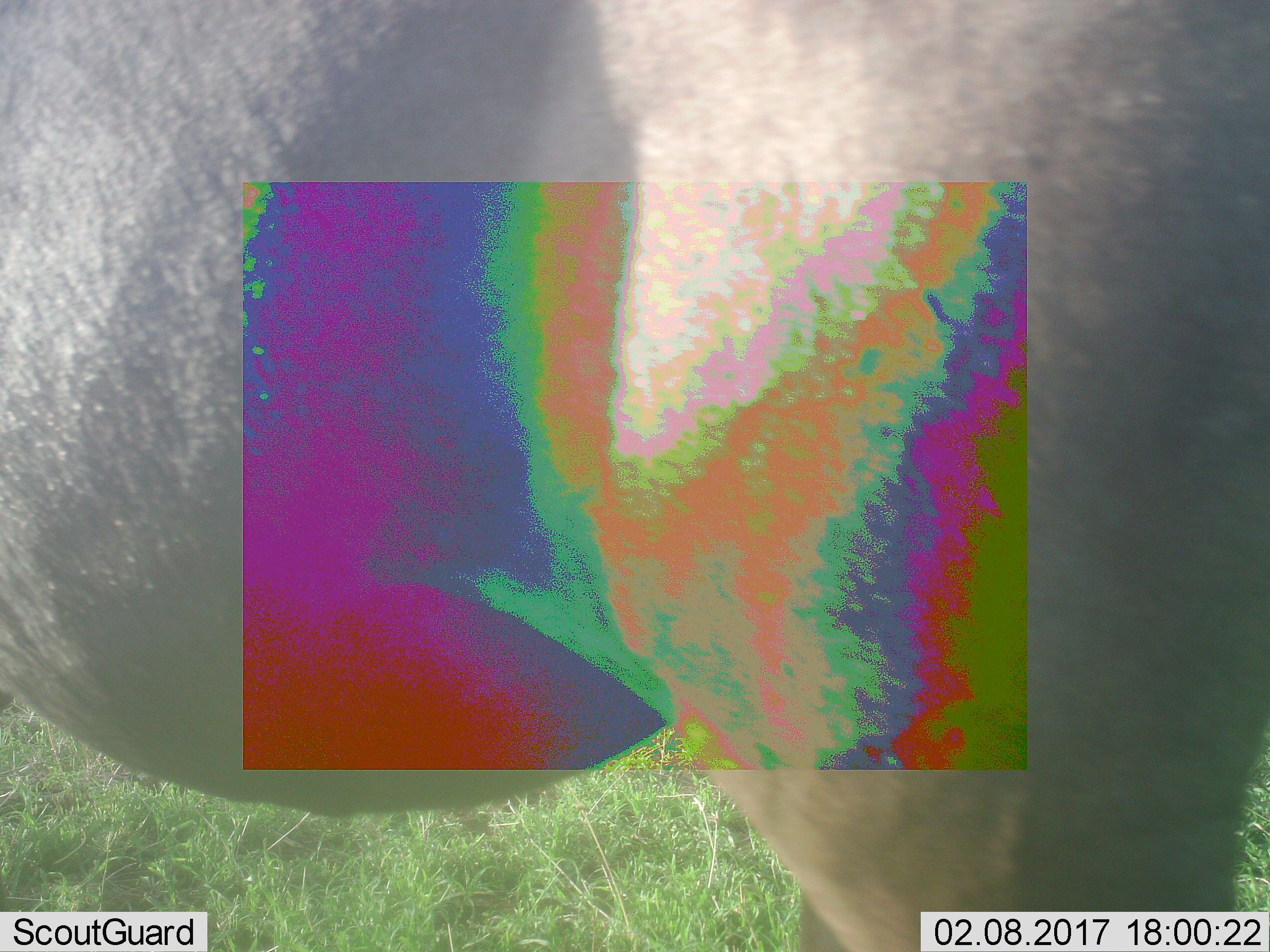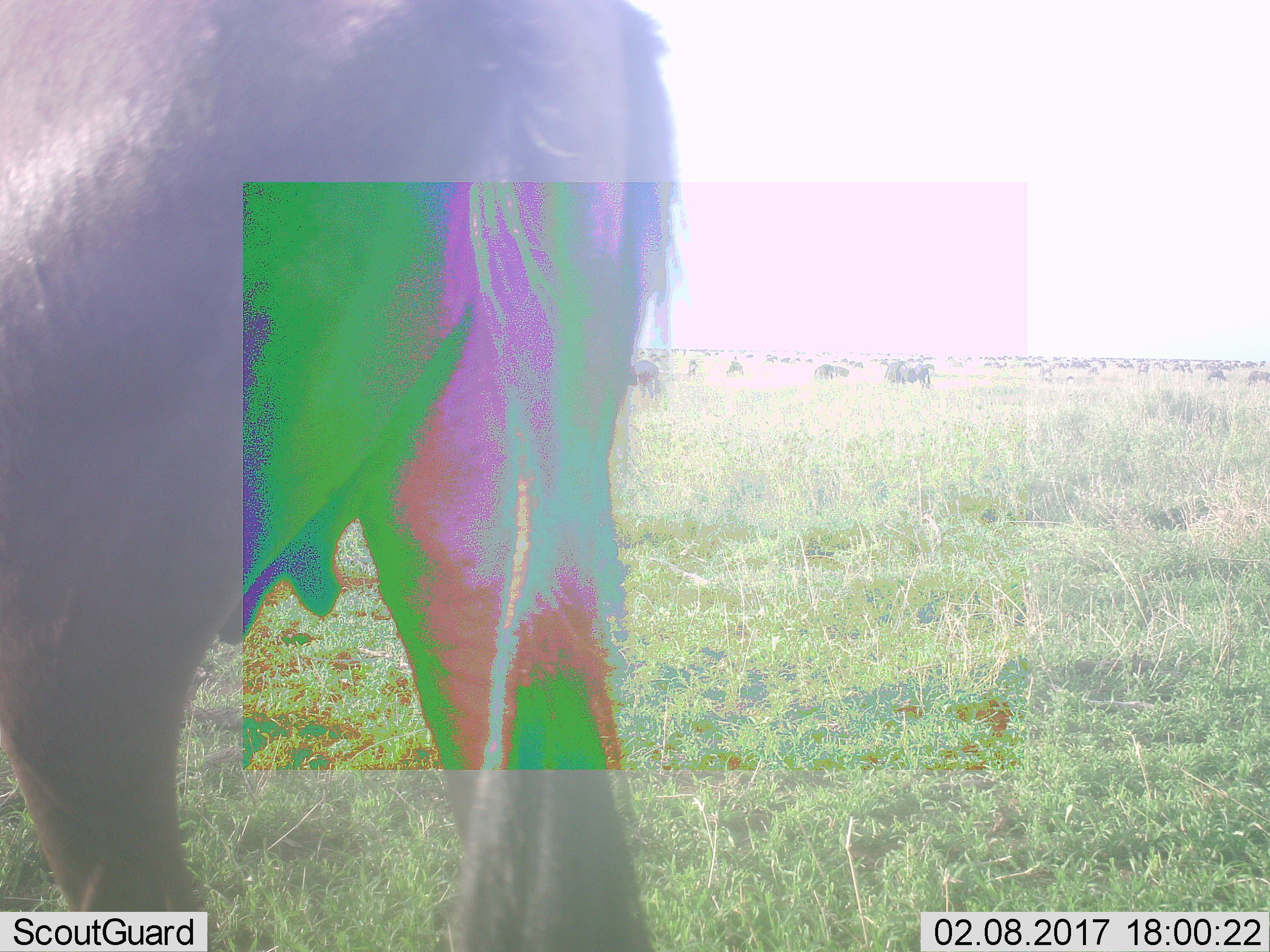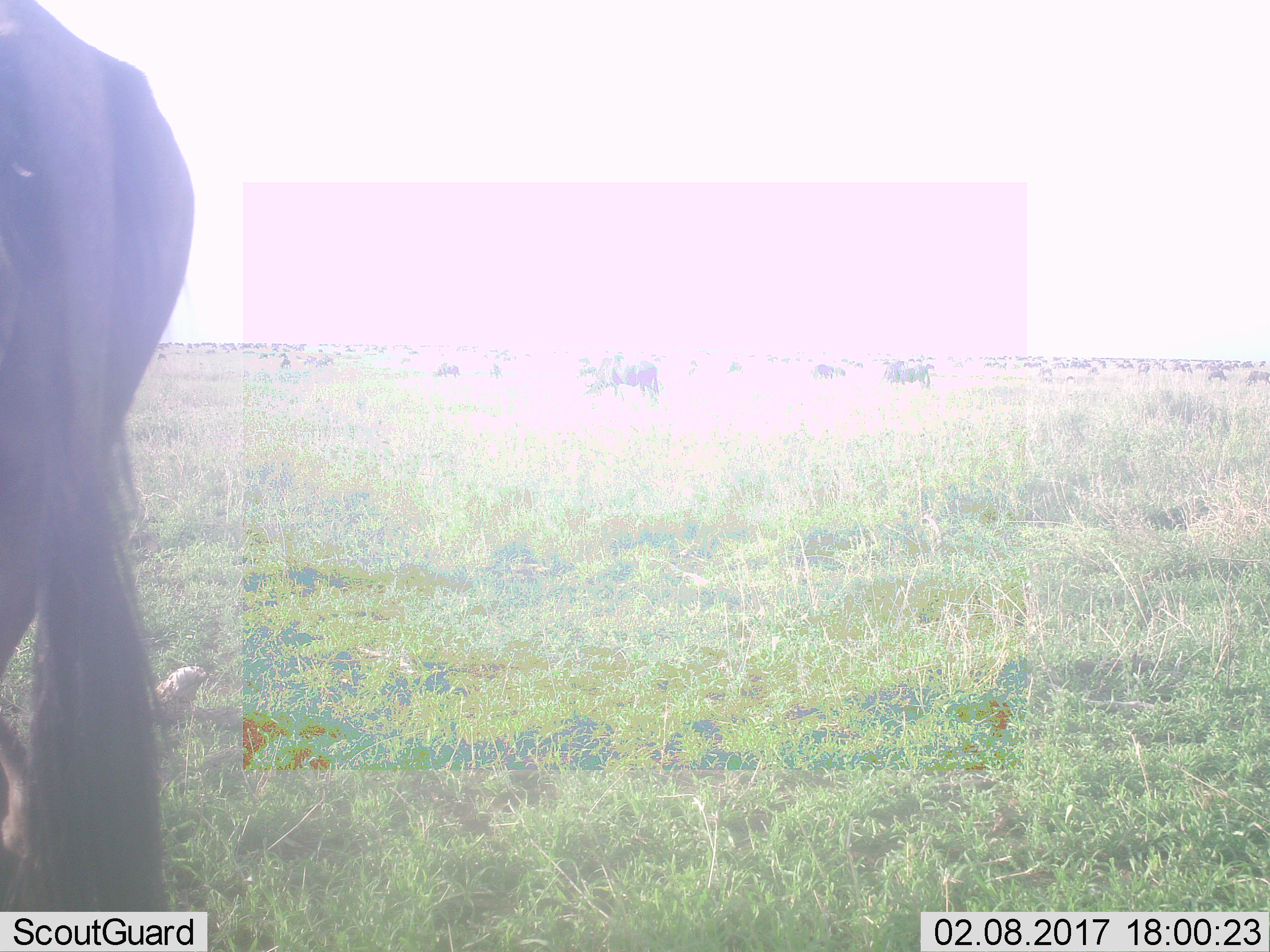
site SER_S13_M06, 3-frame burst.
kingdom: Animalia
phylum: Chordata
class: Mammalia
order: Artiodactyla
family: Bovidae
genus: Connochaetes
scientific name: Connochaetes taurinus taurinus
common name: blue wildebeest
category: wildebeestblue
Wildebeestblue (blue wildebeest) (Connochaetes taurinus taurinus), count 11-50. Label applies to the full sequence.